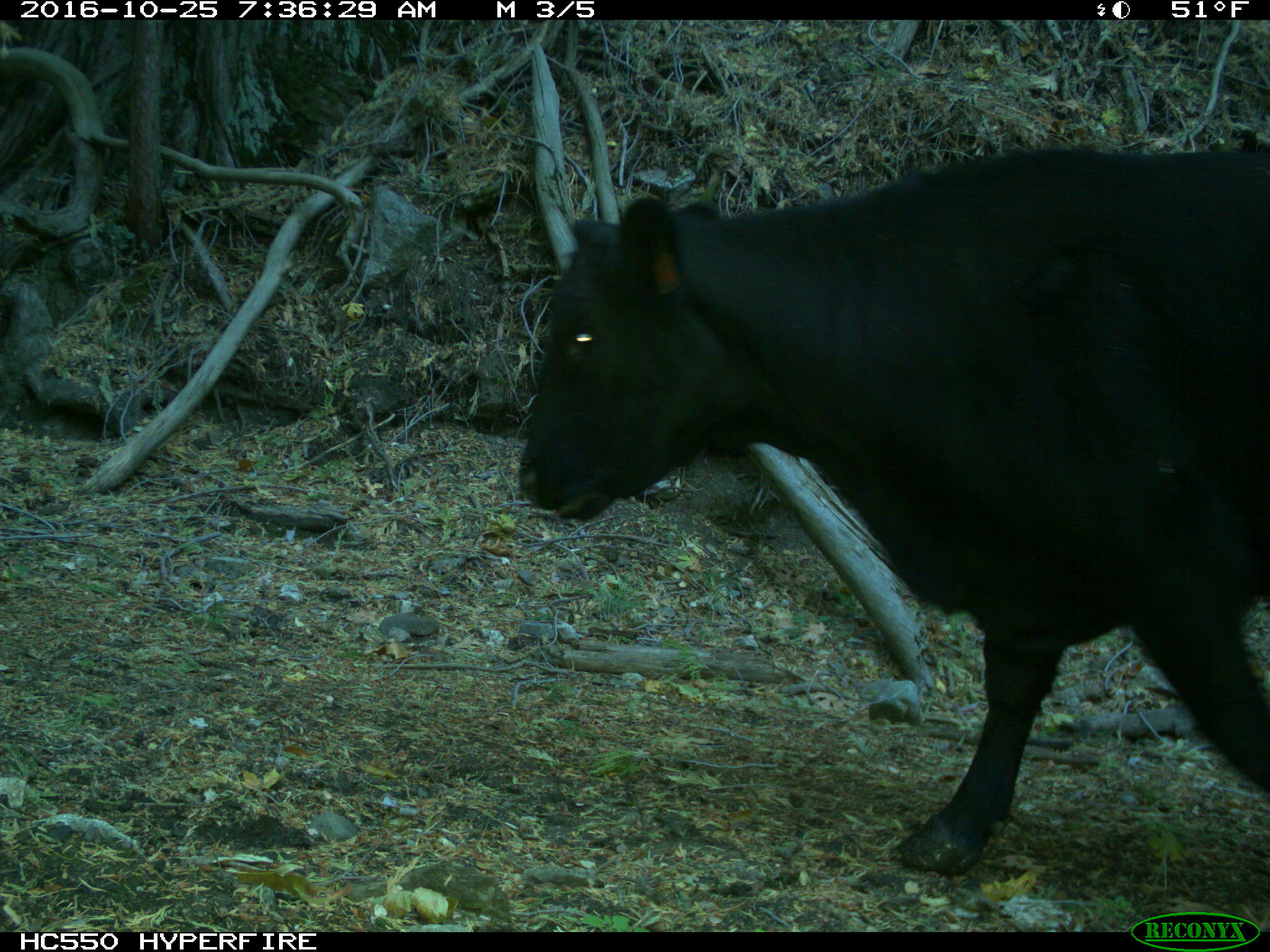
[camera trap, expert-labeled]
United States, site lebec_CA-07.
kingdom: Animalia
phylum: Chordata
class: Mammalia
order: Artiodactyla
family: Bovidae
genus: Bos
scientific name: Bos taurus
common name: domestic cow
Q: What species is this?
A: Bos taurus (domestic cow).